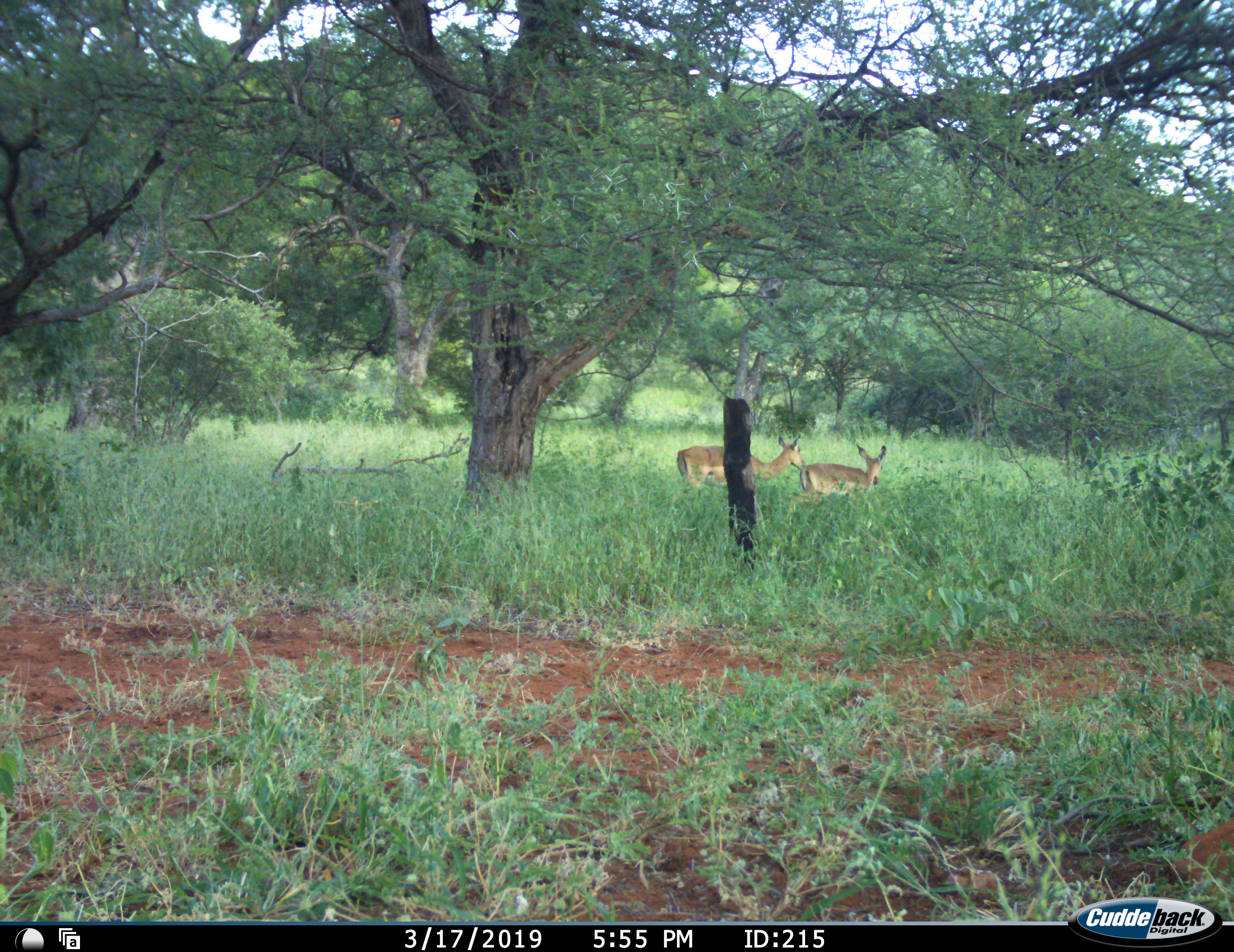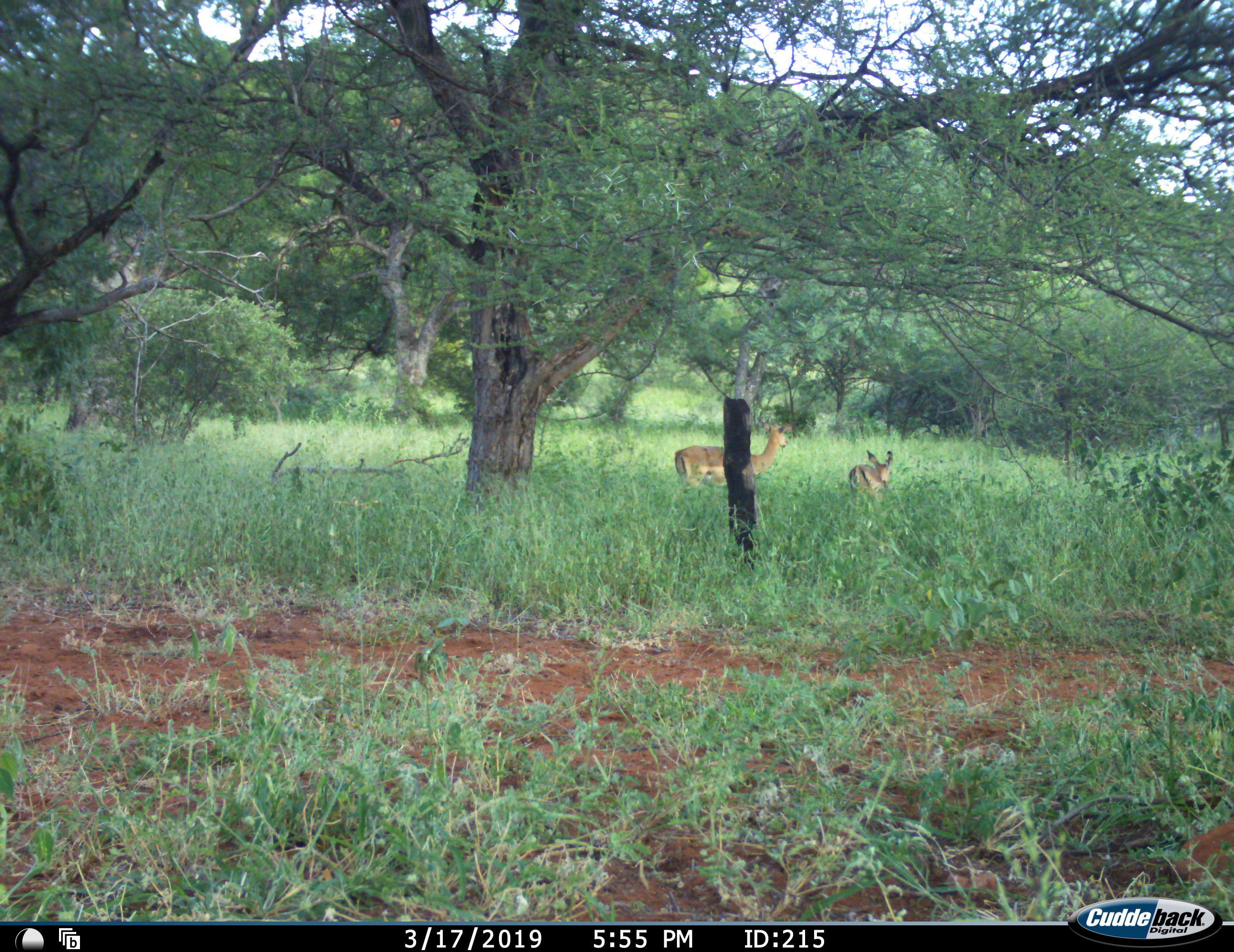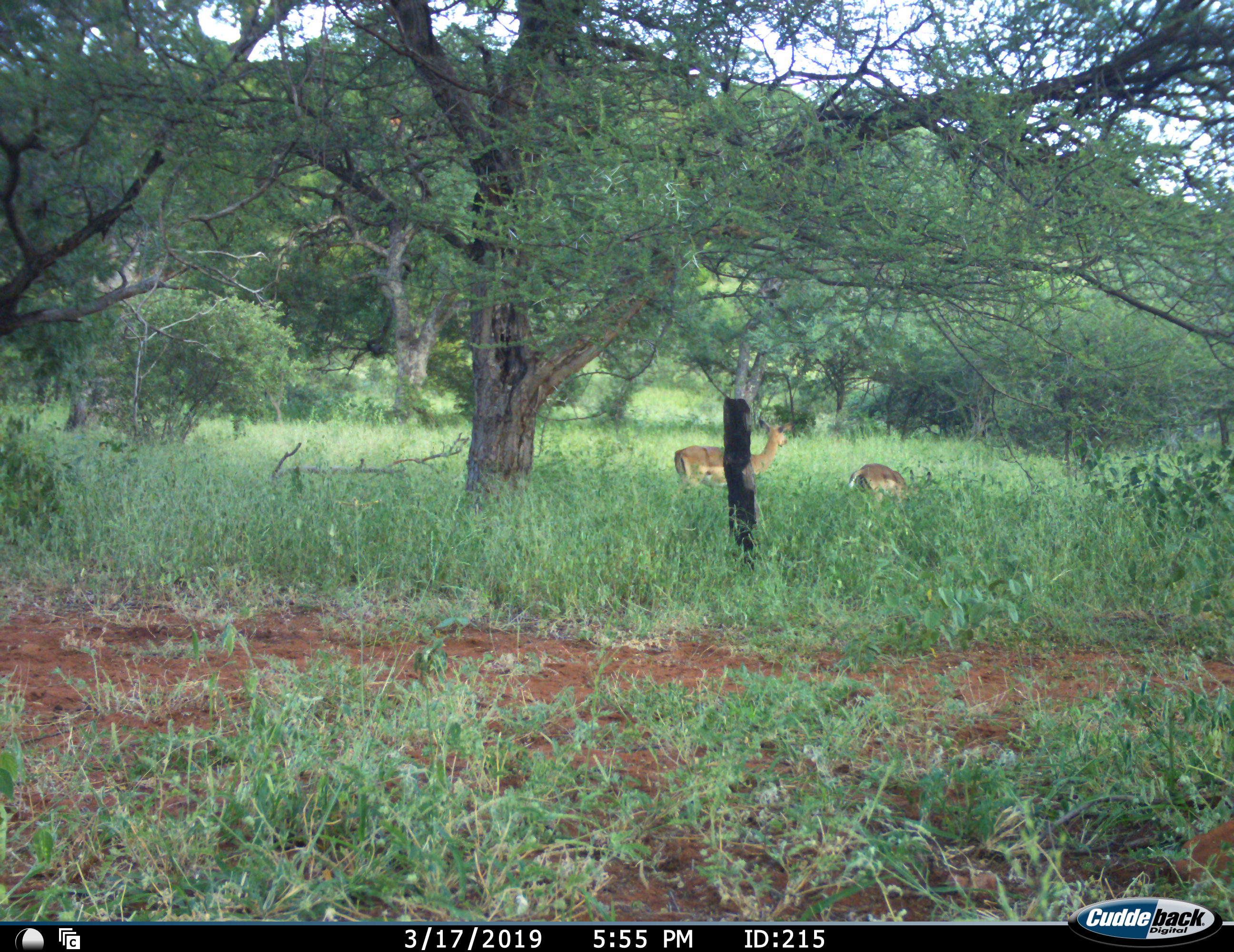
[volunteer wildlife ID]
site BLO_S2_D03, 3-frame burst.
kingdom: Animalia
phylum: Chordata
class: Mammalia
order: Artiodactyla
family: Bovidae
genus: Aepyceros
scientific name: Aepyceros melampus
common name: impala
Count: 2.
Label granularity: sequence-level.